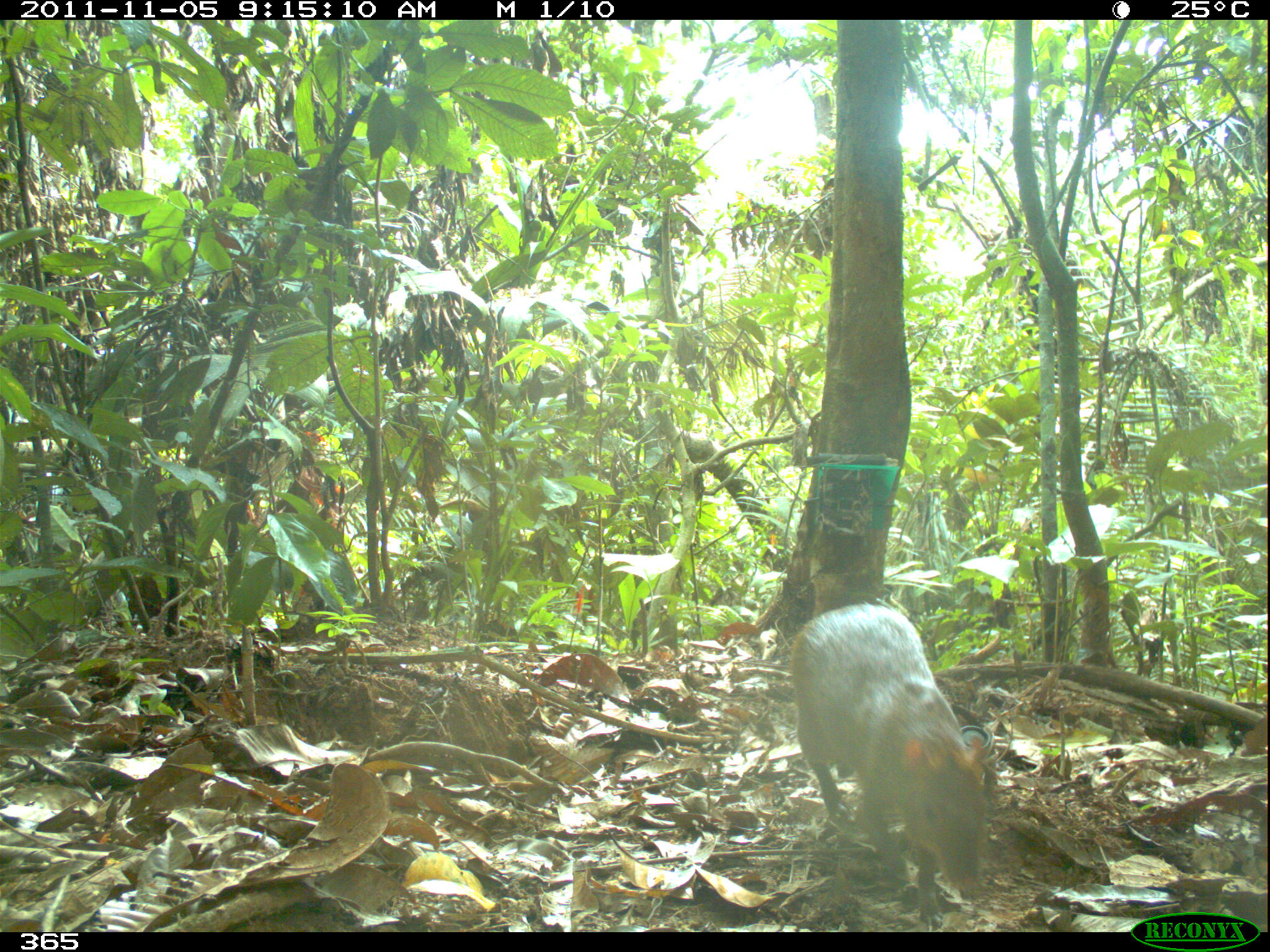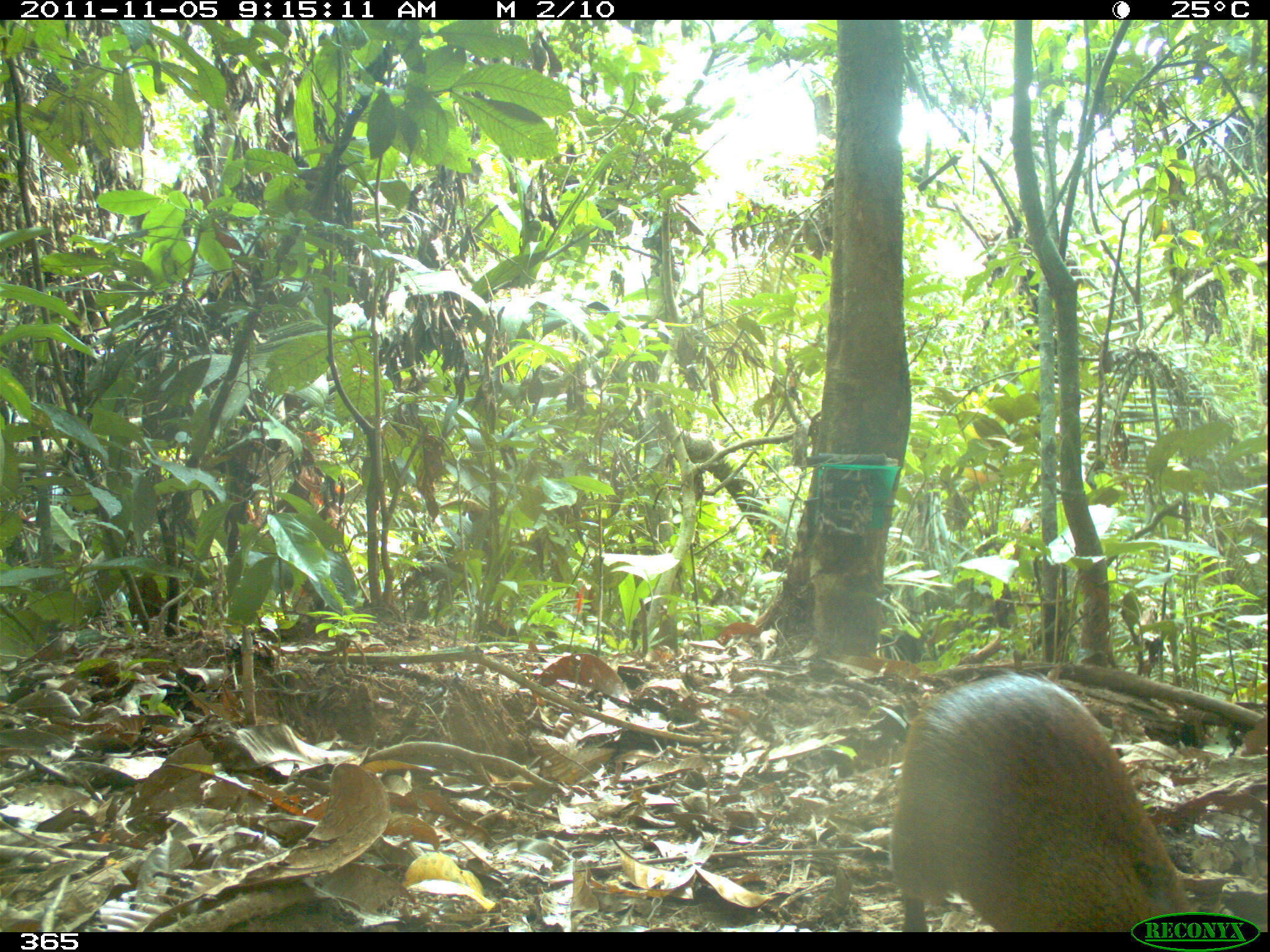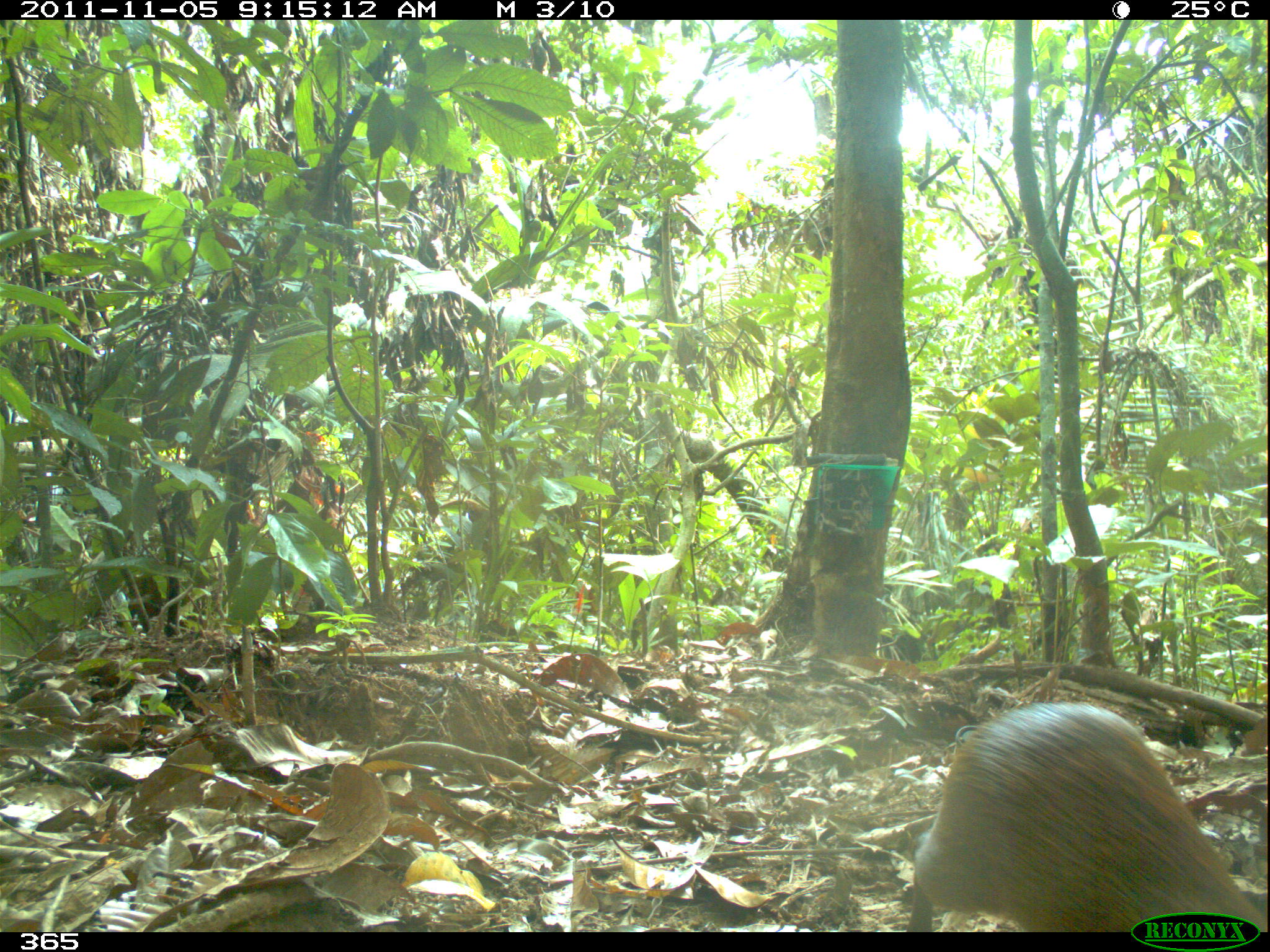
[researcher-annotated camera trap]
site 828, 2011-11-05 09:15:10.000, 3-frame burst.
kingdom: Animalia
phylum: Chordata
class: Mammalia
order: Rodentia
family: Dasyproctidae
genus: Dasyprocta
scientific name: Dasyprocta punctata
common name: central american agouti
Dasyprocta punctata (central american agouti).